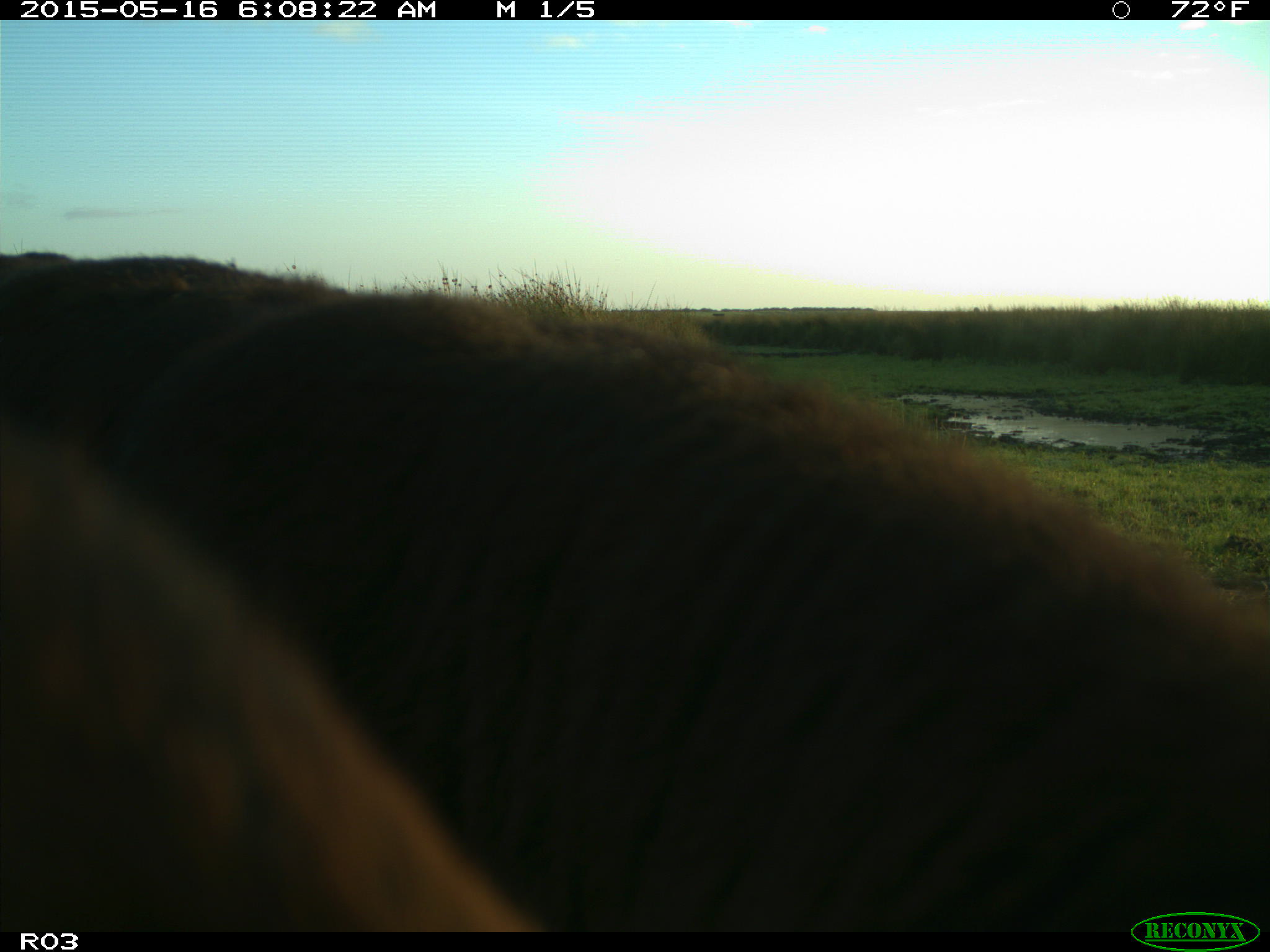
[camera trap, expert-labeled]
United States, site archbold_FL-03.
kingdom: Animalia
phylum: Chordata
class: Mammalia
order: Artiodactyla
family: Bovidae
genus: Bos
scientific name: Bos taurus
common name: domestic cow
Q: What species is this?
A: Bos taurus (domestic cow).